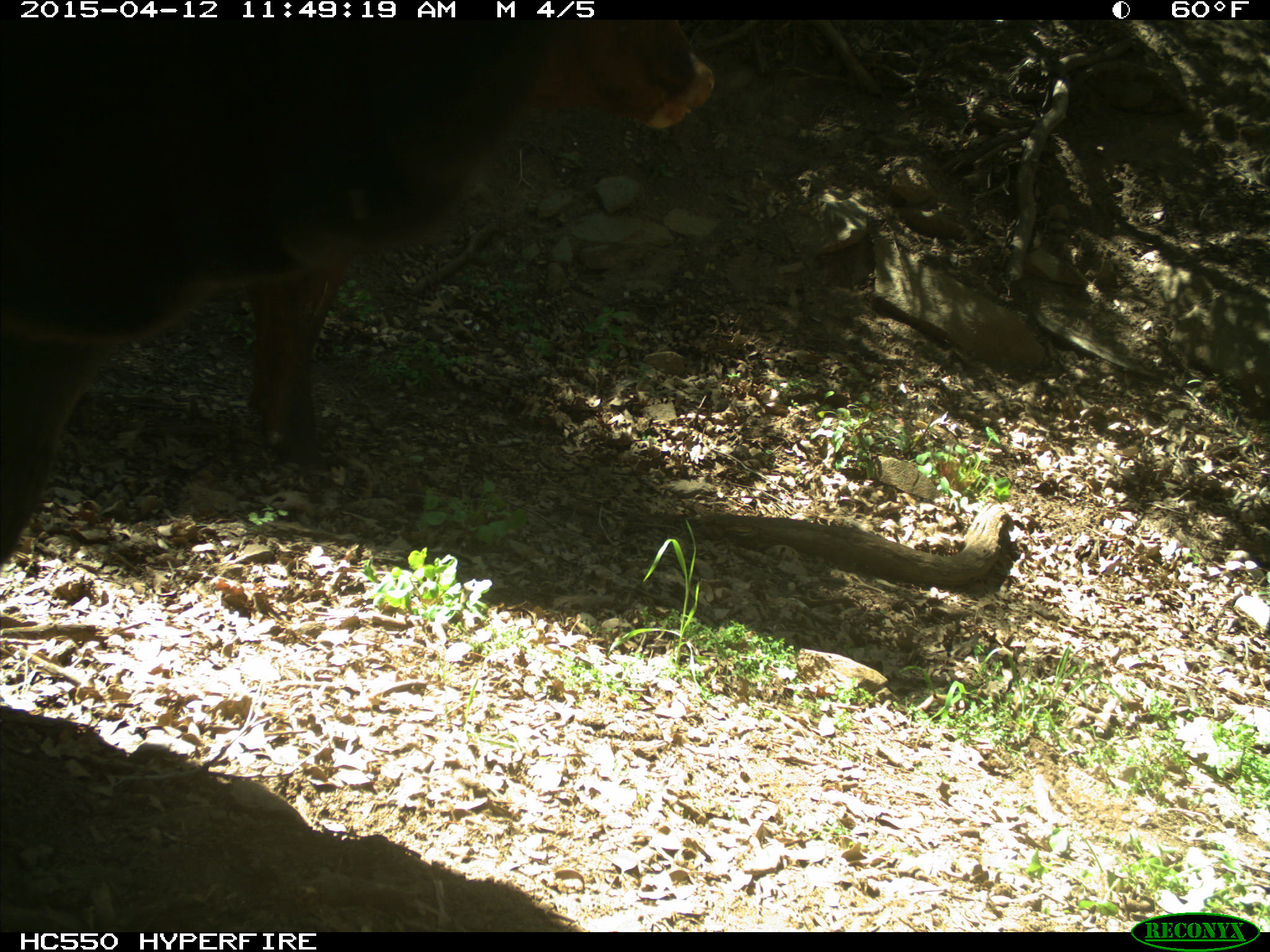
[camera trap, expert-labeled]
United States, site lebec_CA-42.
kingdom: Animalia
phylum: Chordata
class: Mammalia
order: Artiodactyla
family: Bovidae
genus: Bos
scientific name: Bos taurus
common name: domestic cow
Bos taurus (domestic cow).